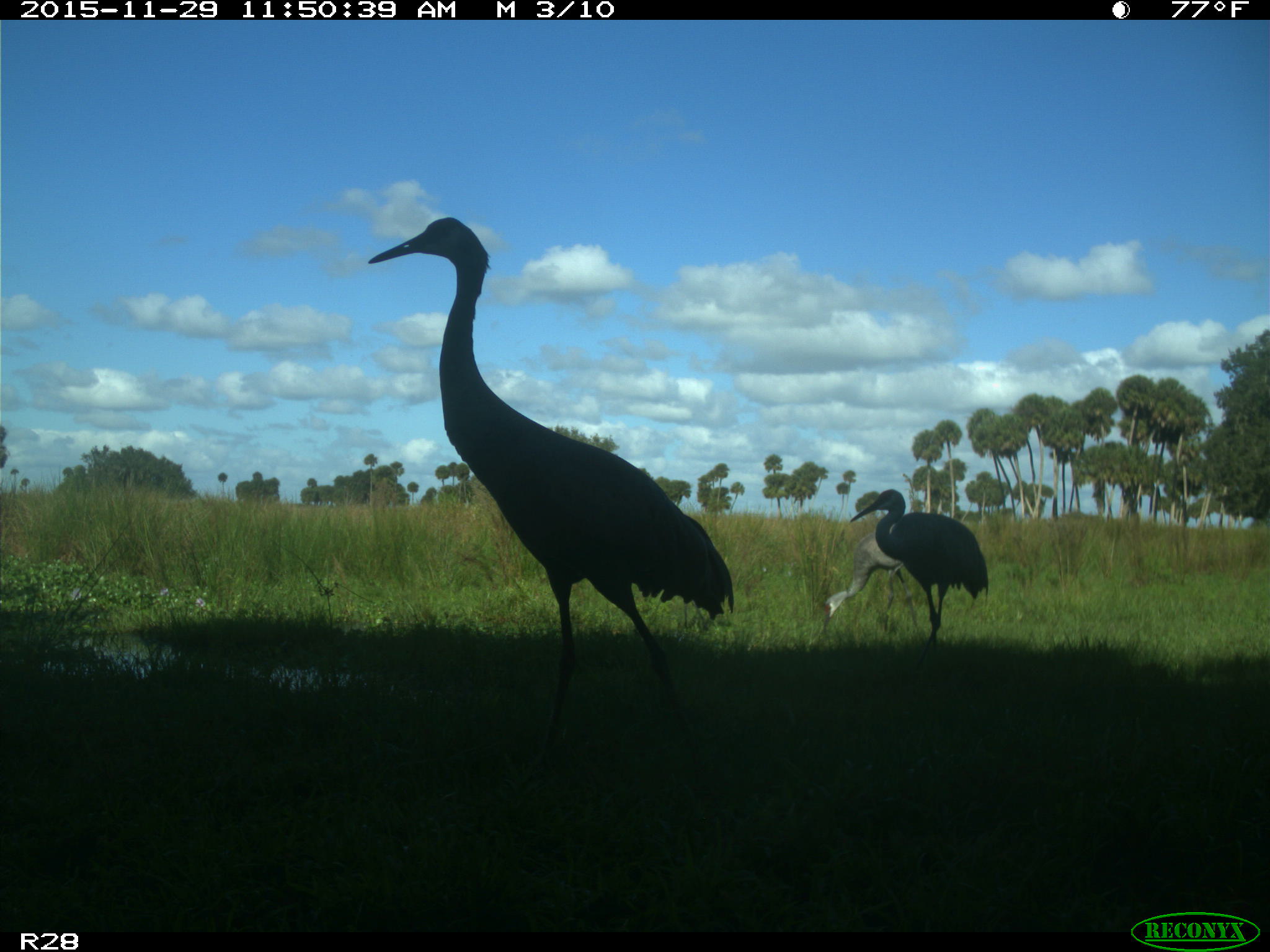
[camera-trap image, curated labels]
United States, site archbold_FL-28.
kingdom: Animalia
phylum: Chordata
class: Aves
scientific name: Aves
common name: birds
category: unidentified bird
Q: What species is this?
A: Unidentified bird (birds) (Aves).